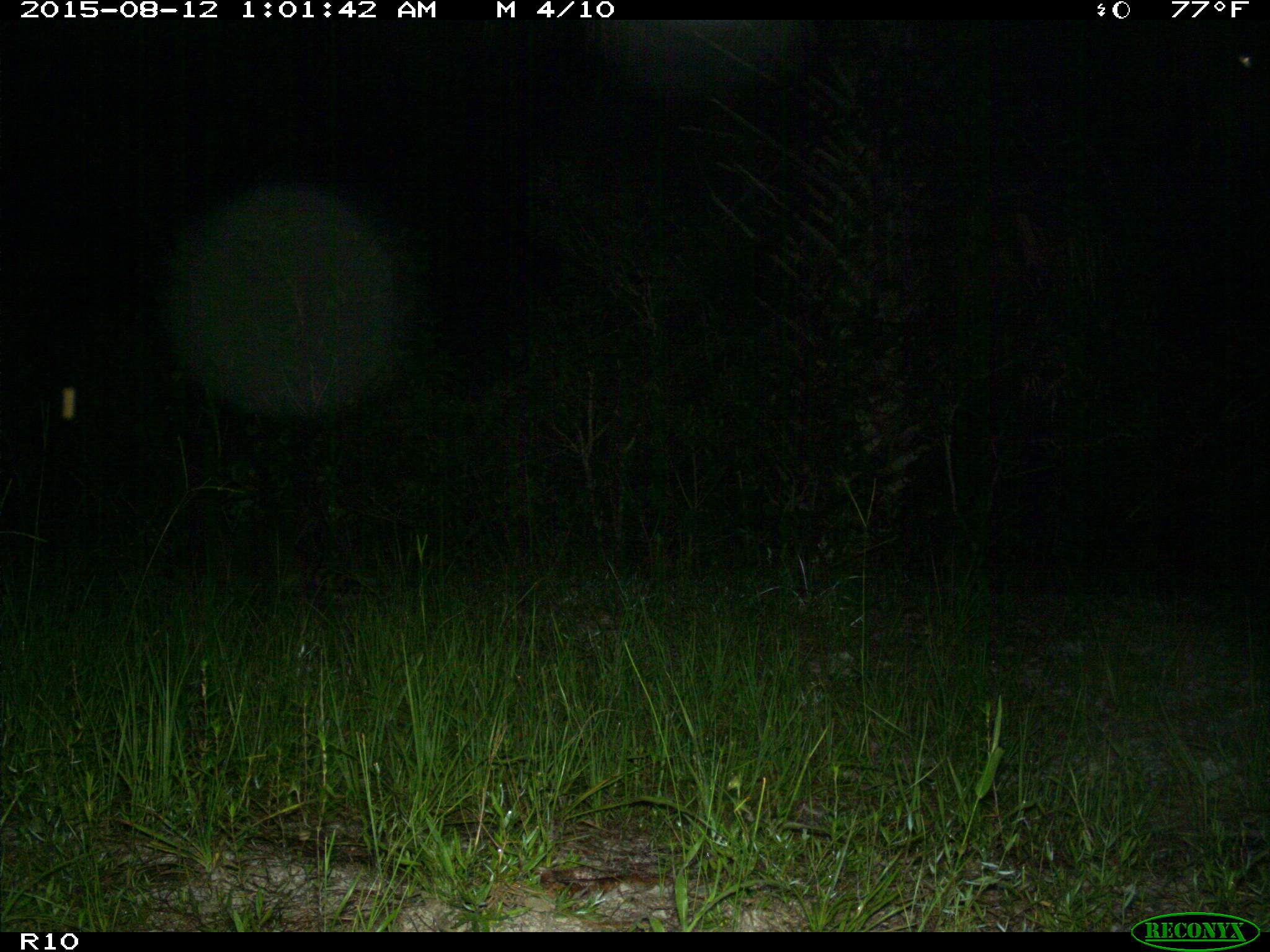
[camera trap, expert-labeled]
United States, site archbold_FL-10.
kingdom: Animalia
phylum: Chordata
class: Mammalia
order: Carnivora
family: Procyonidae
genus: Procyon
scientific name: Procyon lotor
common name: common raccoon